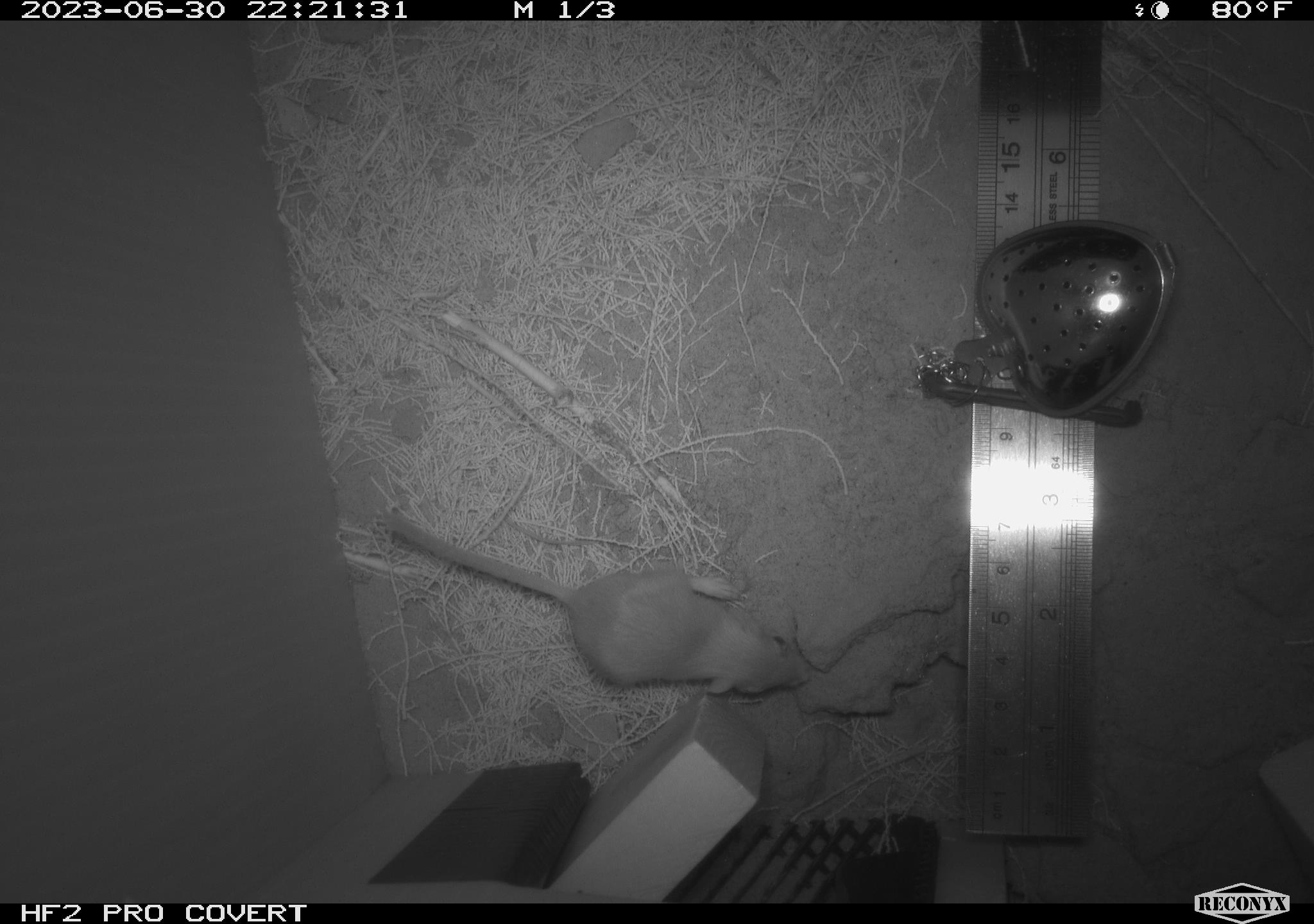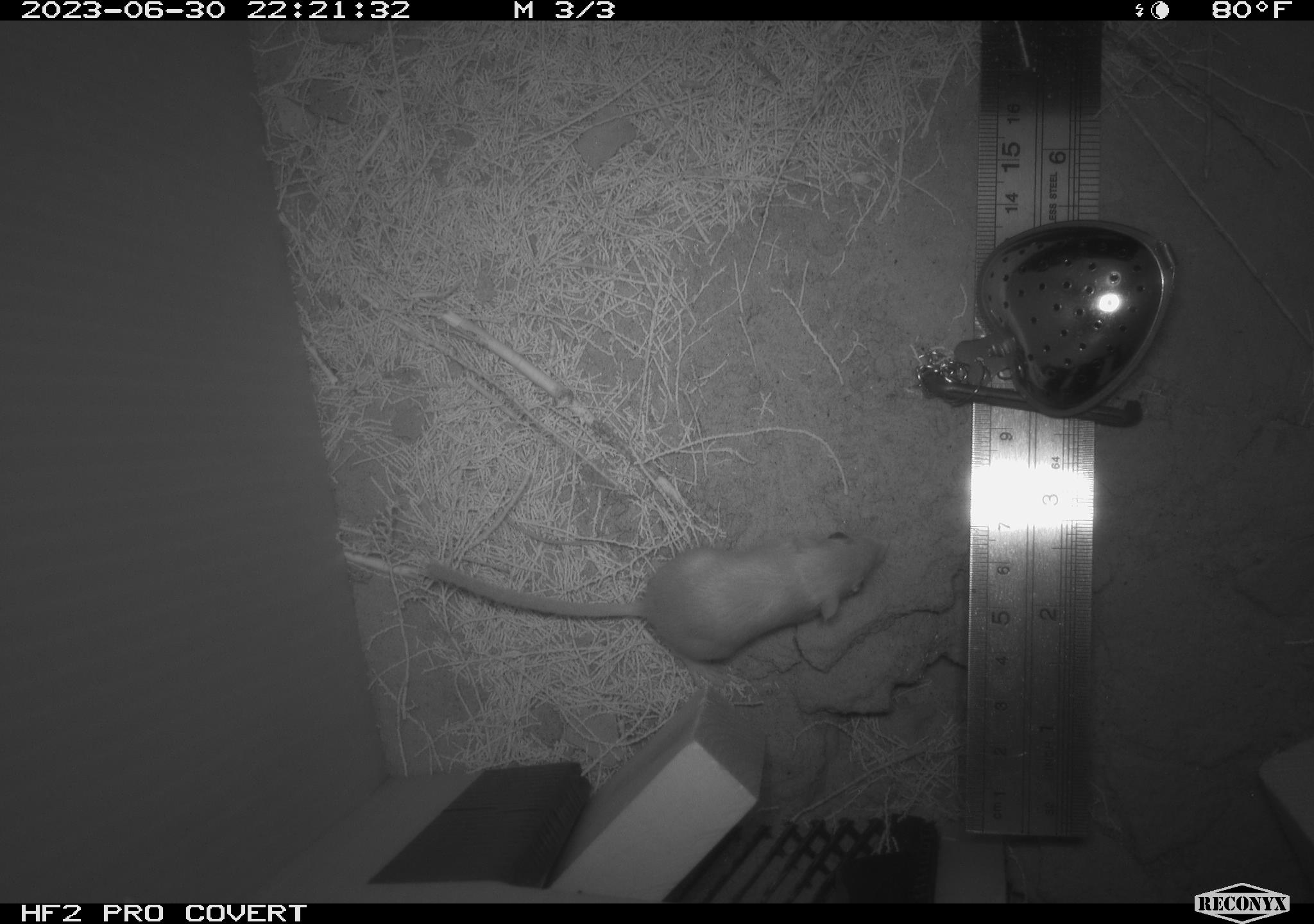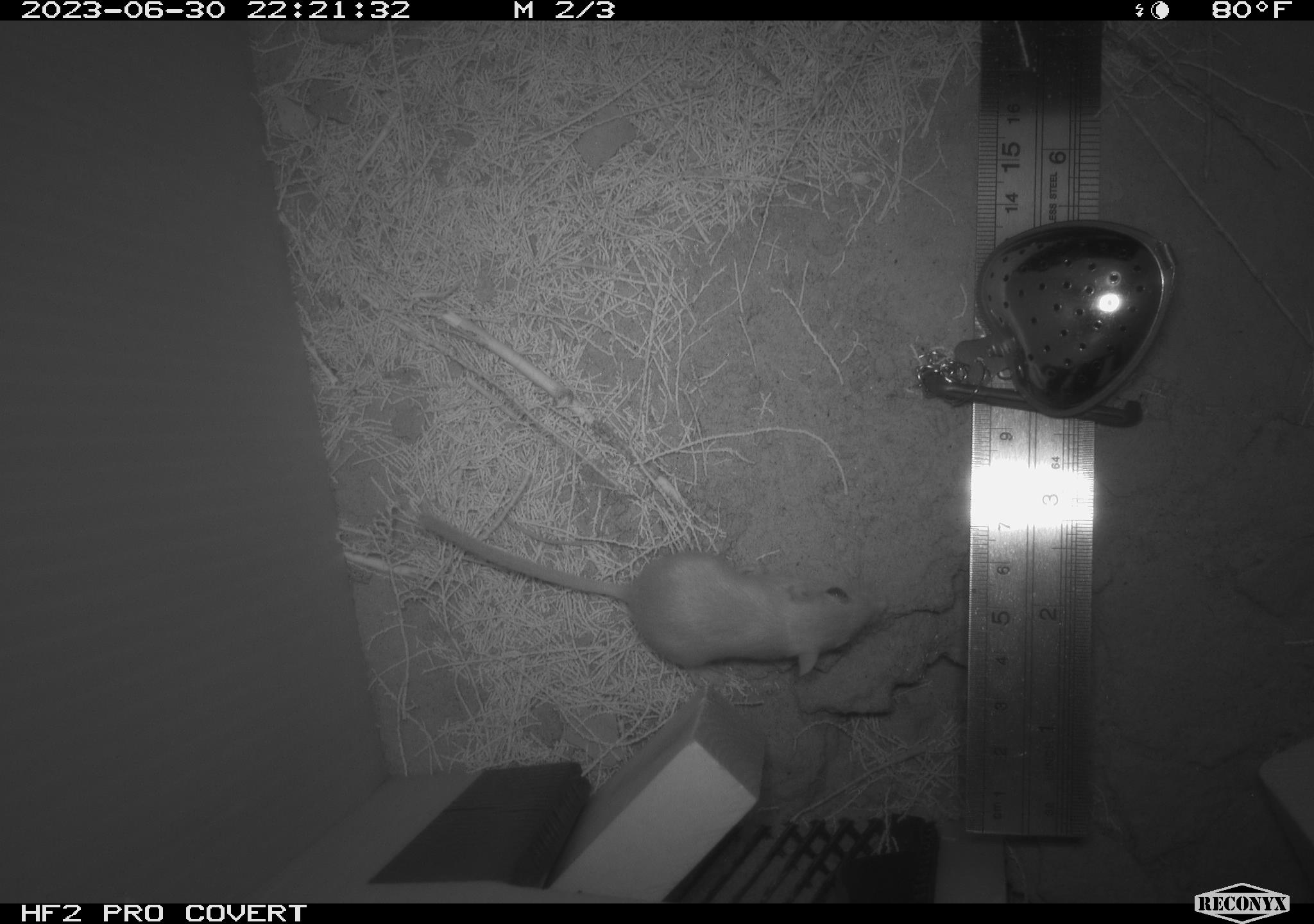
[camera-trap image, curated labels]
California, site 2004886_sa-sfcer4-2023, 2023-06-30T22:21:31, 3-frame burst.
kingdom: Animalia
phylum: Chordata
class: Mammalia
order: Rodentia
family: Heteromyidae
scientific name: Heteromyidae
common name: kangaroo rats and pocket mice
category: heteromyidae family